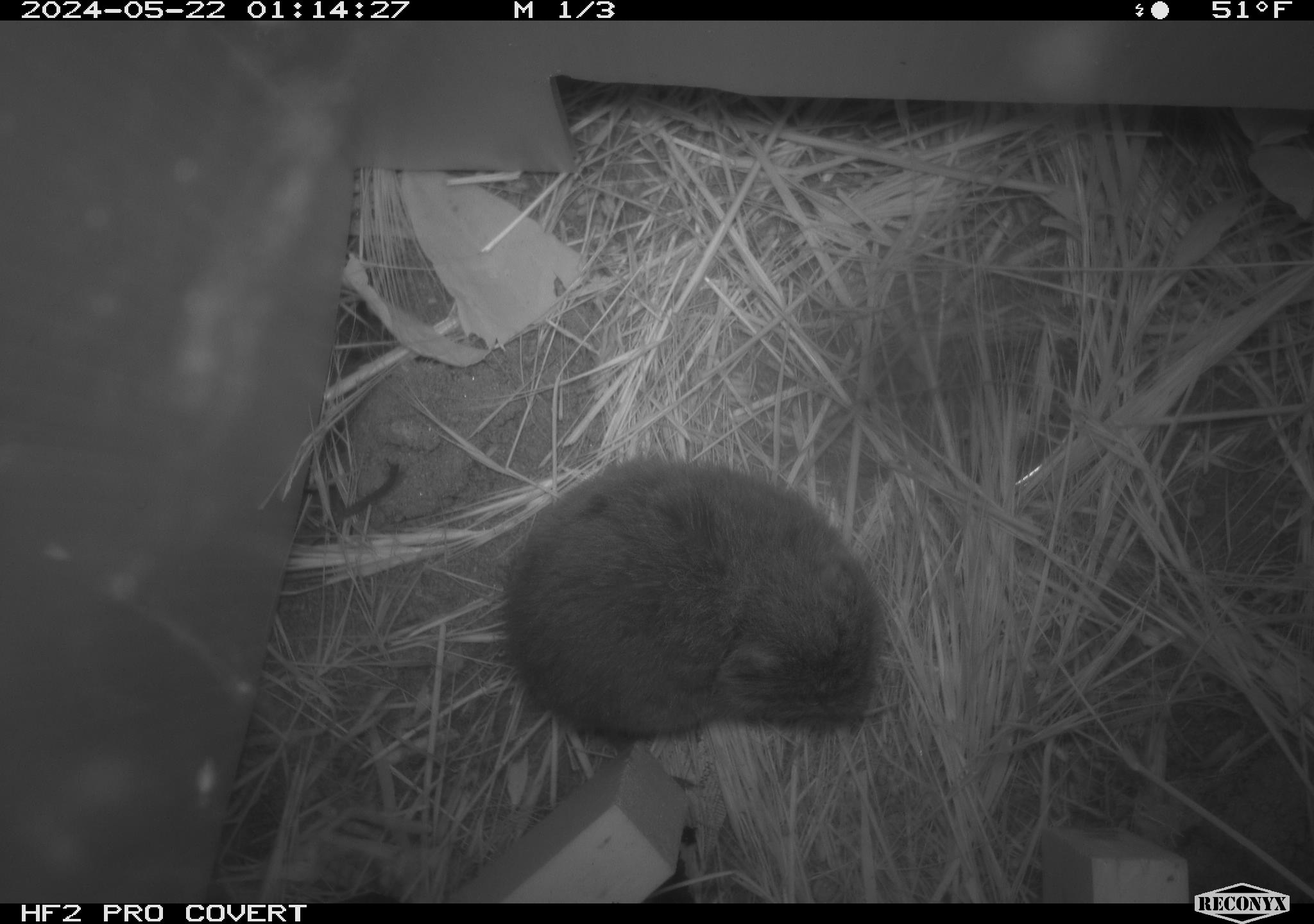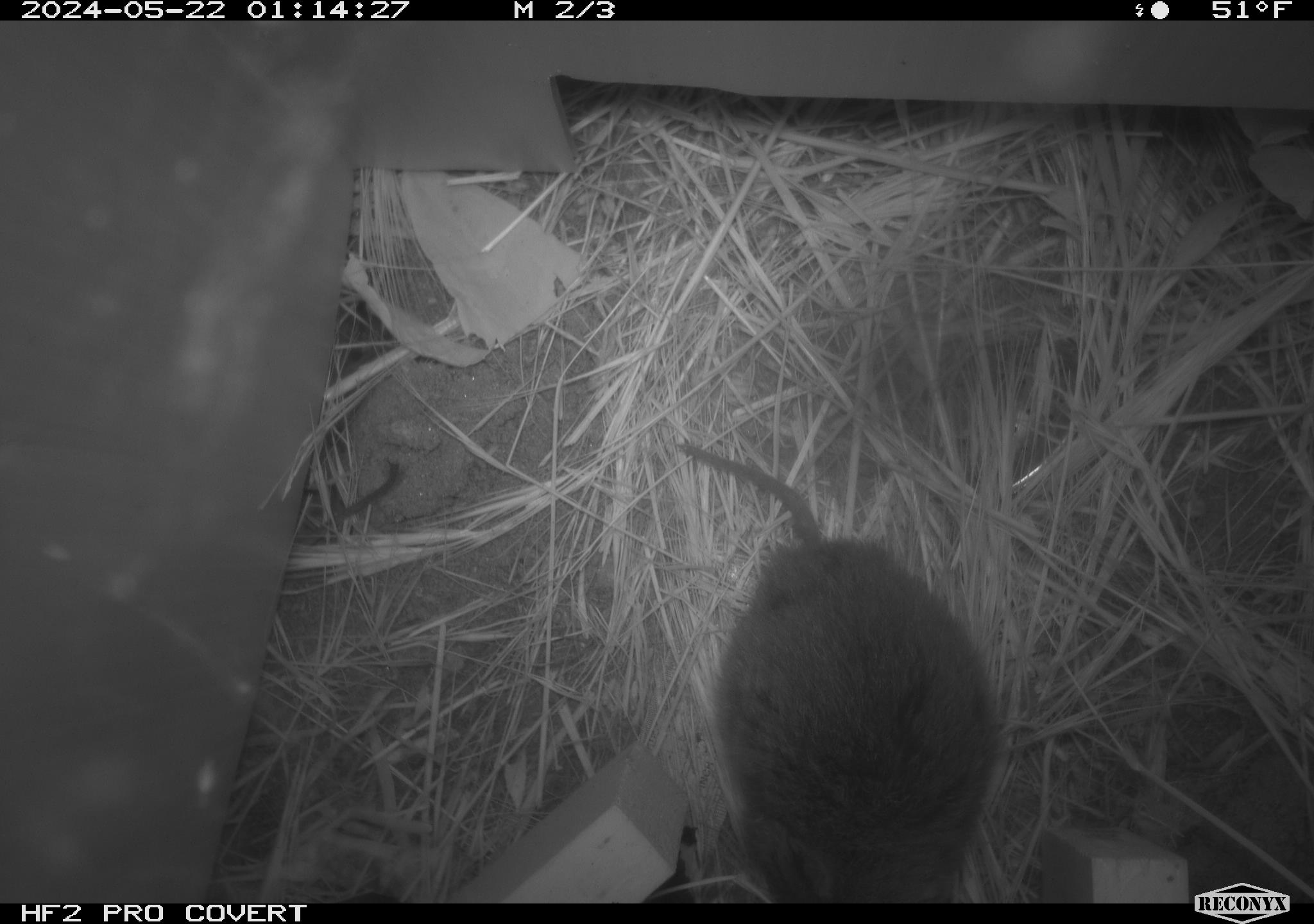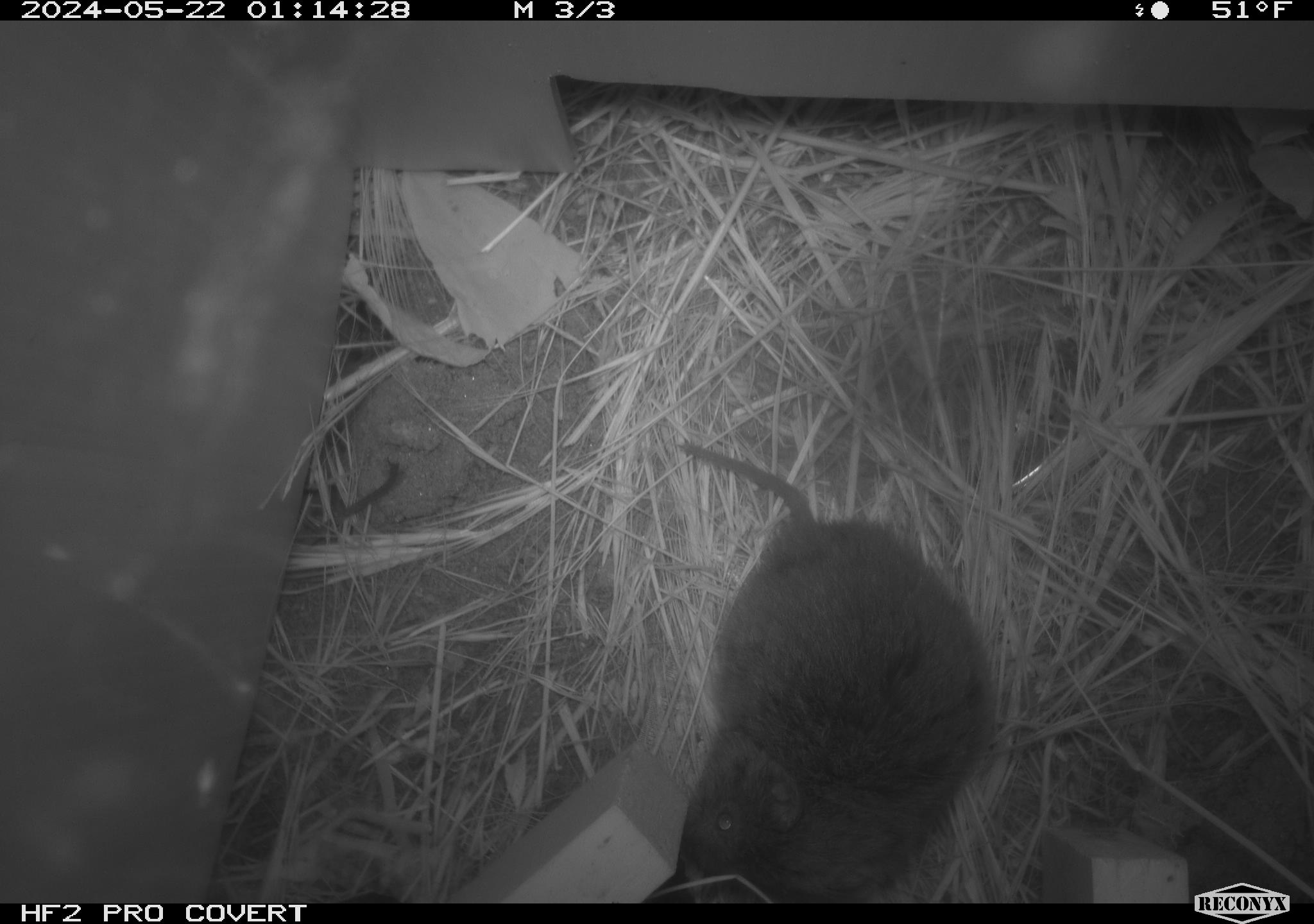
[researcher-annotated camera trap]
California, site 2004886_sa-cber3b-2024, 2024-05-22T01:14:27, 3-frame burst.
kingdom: Animalia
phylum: Chordata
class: Mammalia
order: Rodentia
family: Cricetidae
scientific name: Arvicolinae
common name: voles, lemmings, and muskrats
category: arvicolinae subfamily